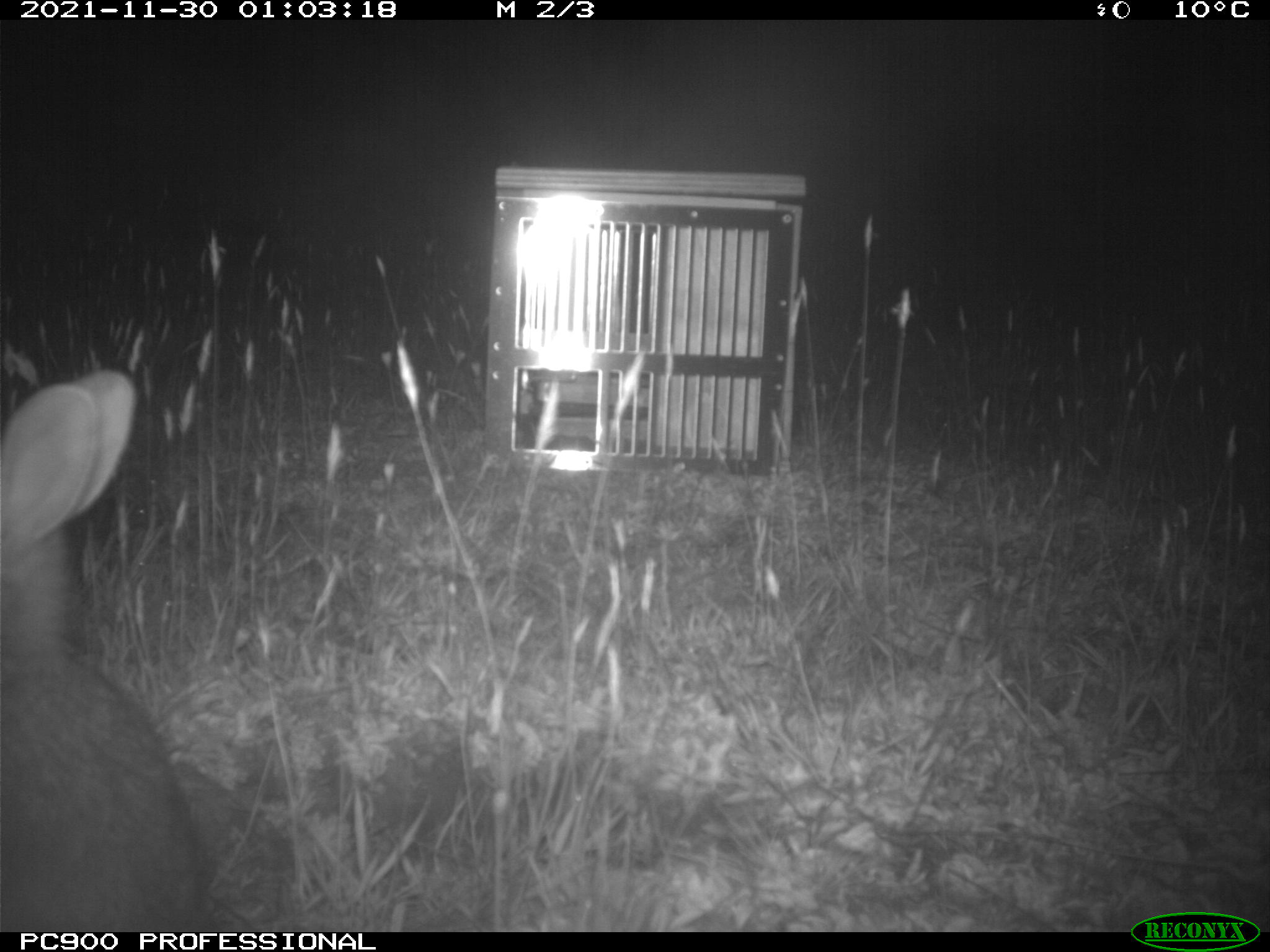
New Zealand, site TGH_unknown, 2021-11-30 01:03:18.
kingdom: Animalia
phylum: Chordata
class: Mammalia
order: Lagomorpha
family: Leporidae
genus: Oryctolagus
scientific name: Oryctolagus cuniculus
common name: european rabbit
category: rabbit